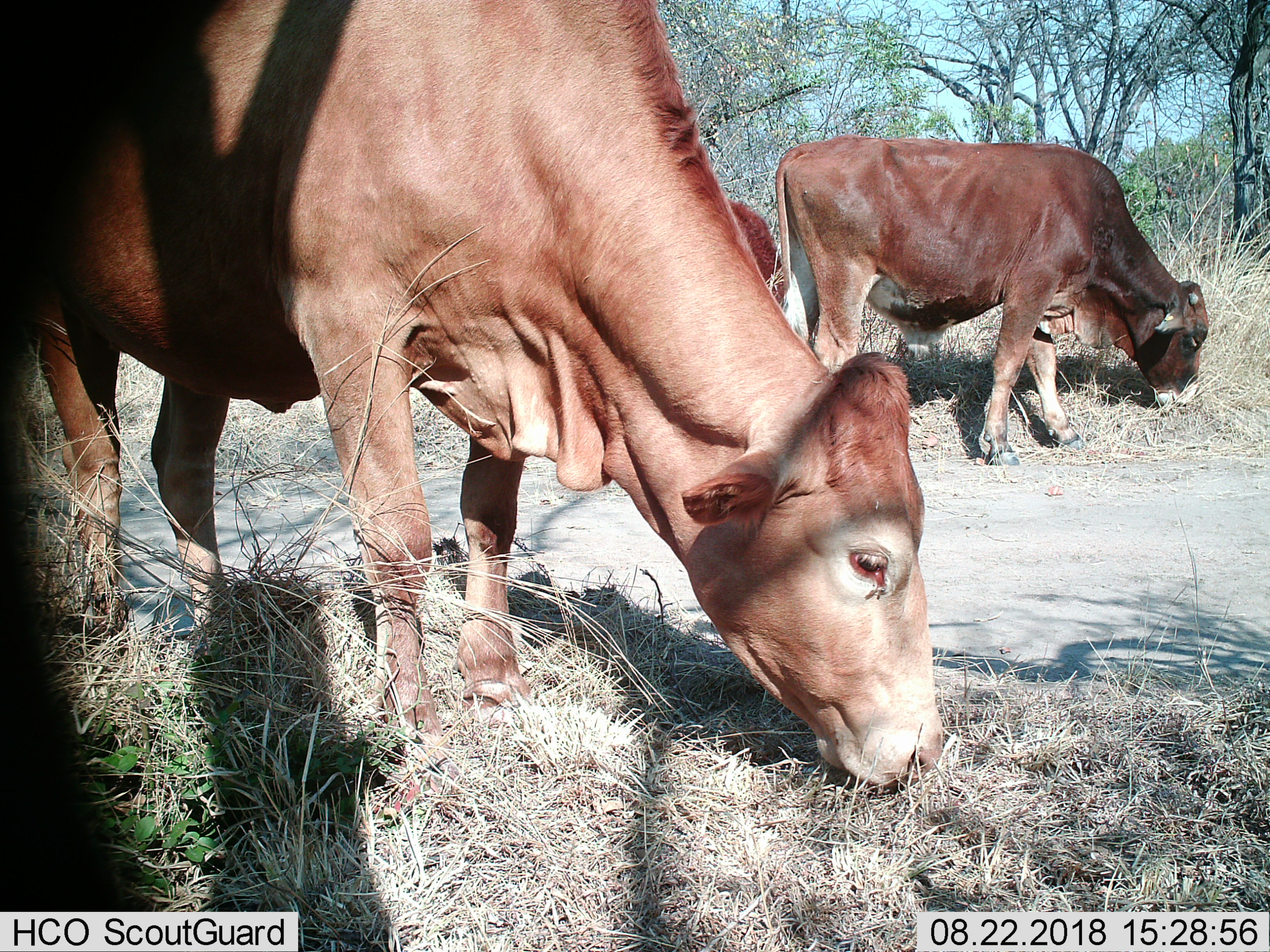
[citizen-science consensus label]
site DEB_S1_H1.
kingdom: Animalia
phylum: Chordata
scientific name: Vertebrata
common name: domestic animal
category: domesticanimal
Domesticanimal (domestic animal) (Vertebrata), count 3. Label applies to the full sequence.